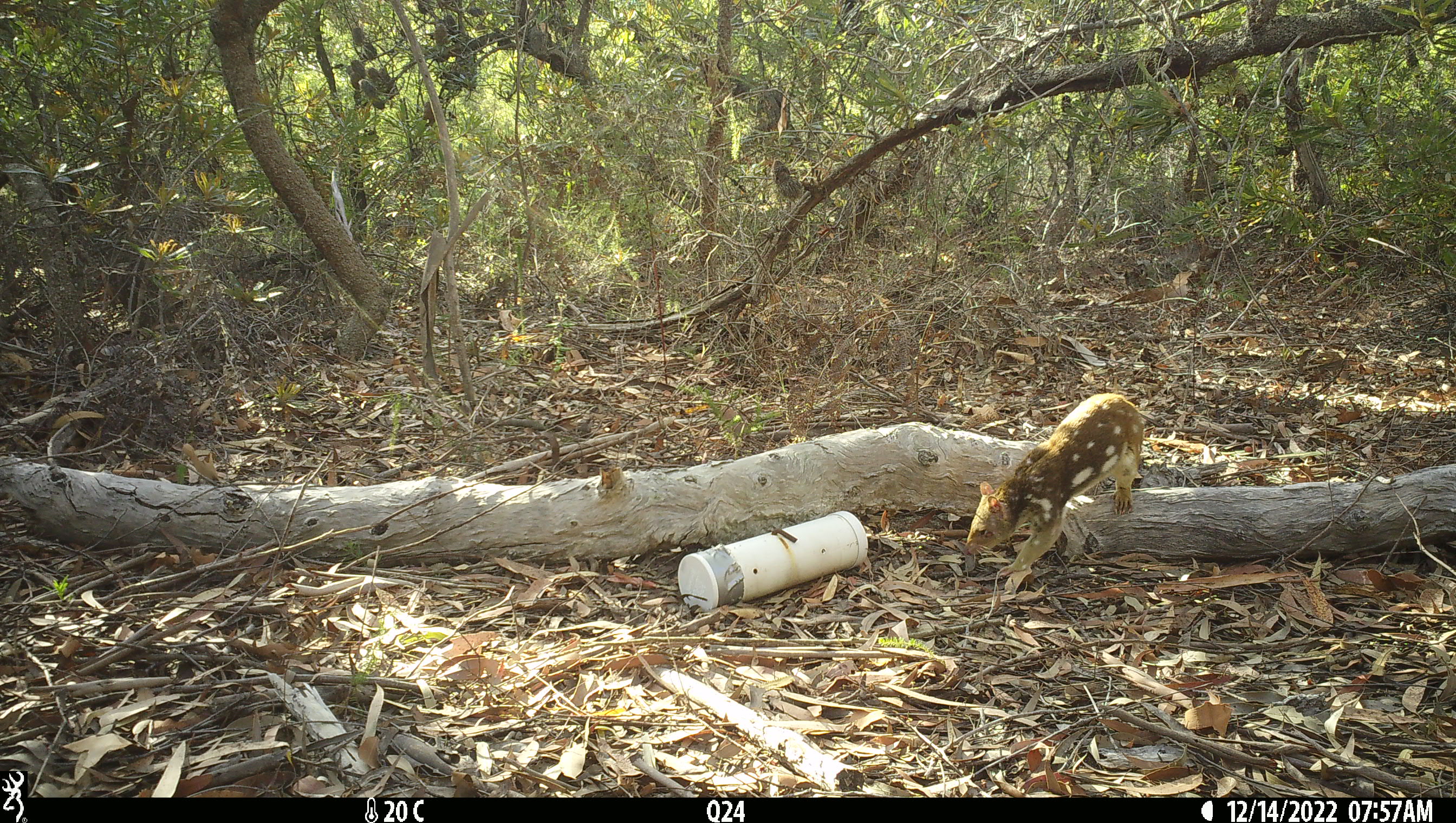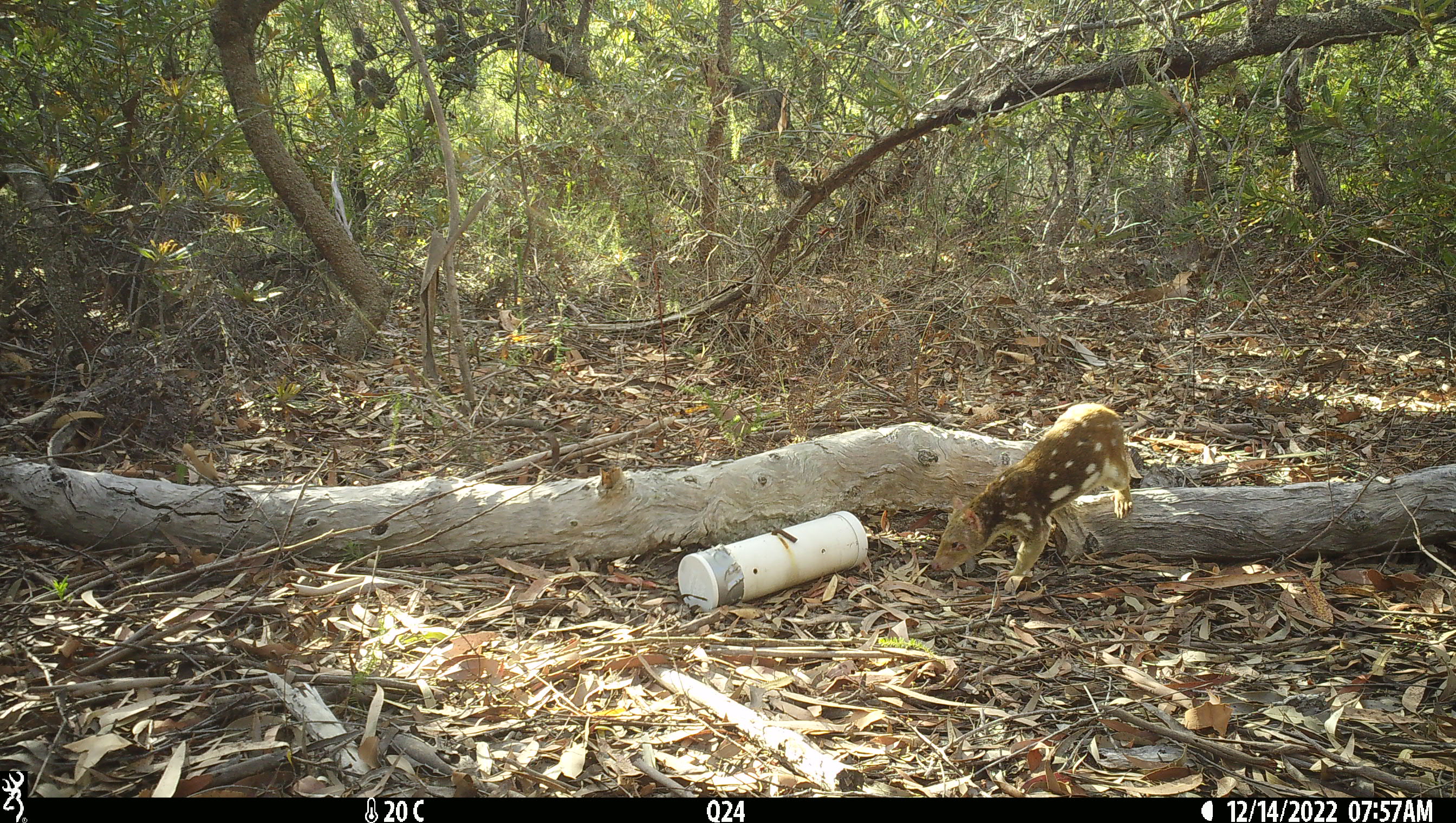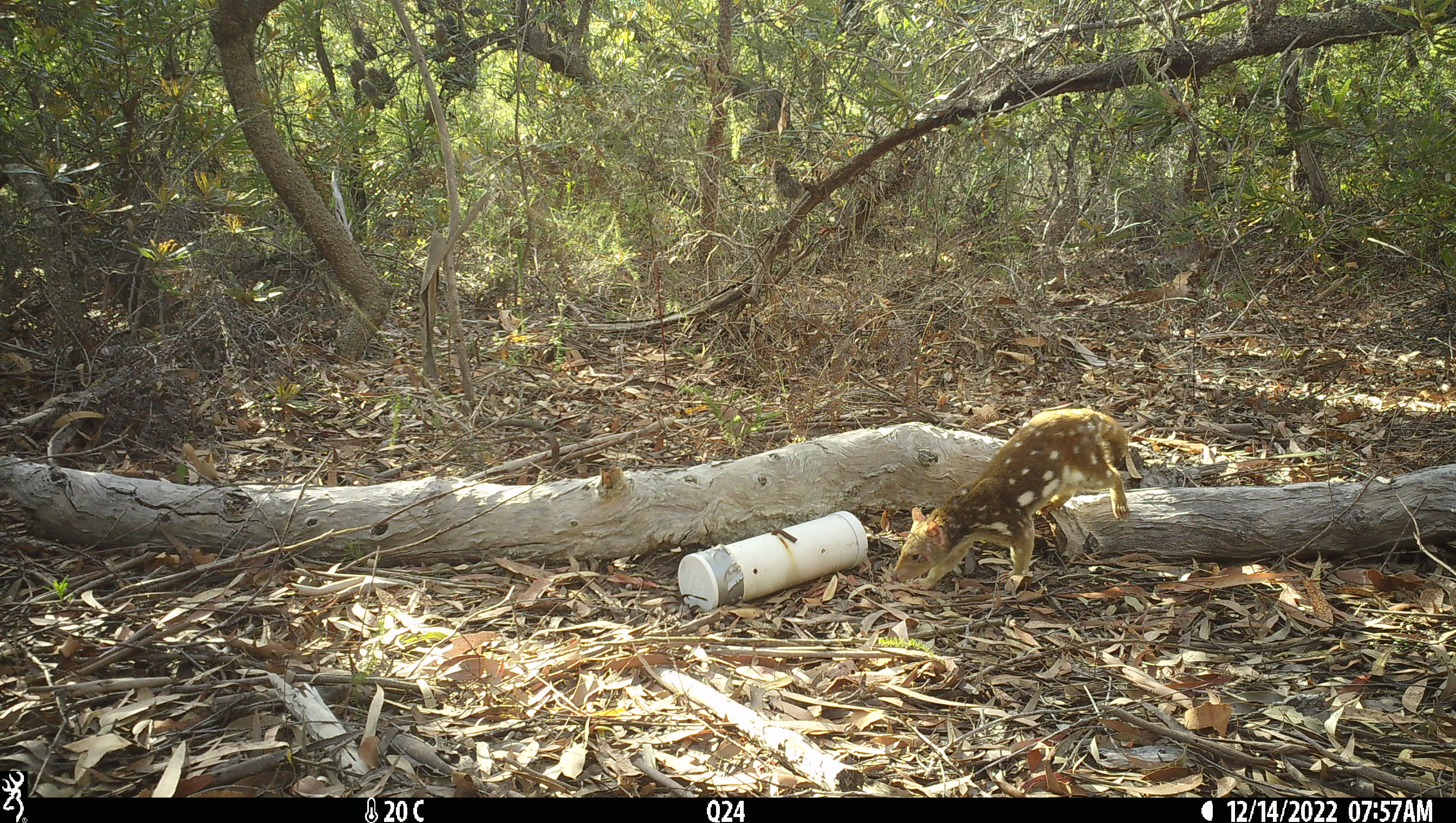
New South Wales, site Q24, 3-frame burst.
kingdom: Animalia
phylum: Chordata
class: Mammalia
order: Dasyuromorphia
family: Dasyuridae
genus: Dasyurus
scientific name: Dasyurus maculatus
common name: spotted-tailed quoll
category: quoll